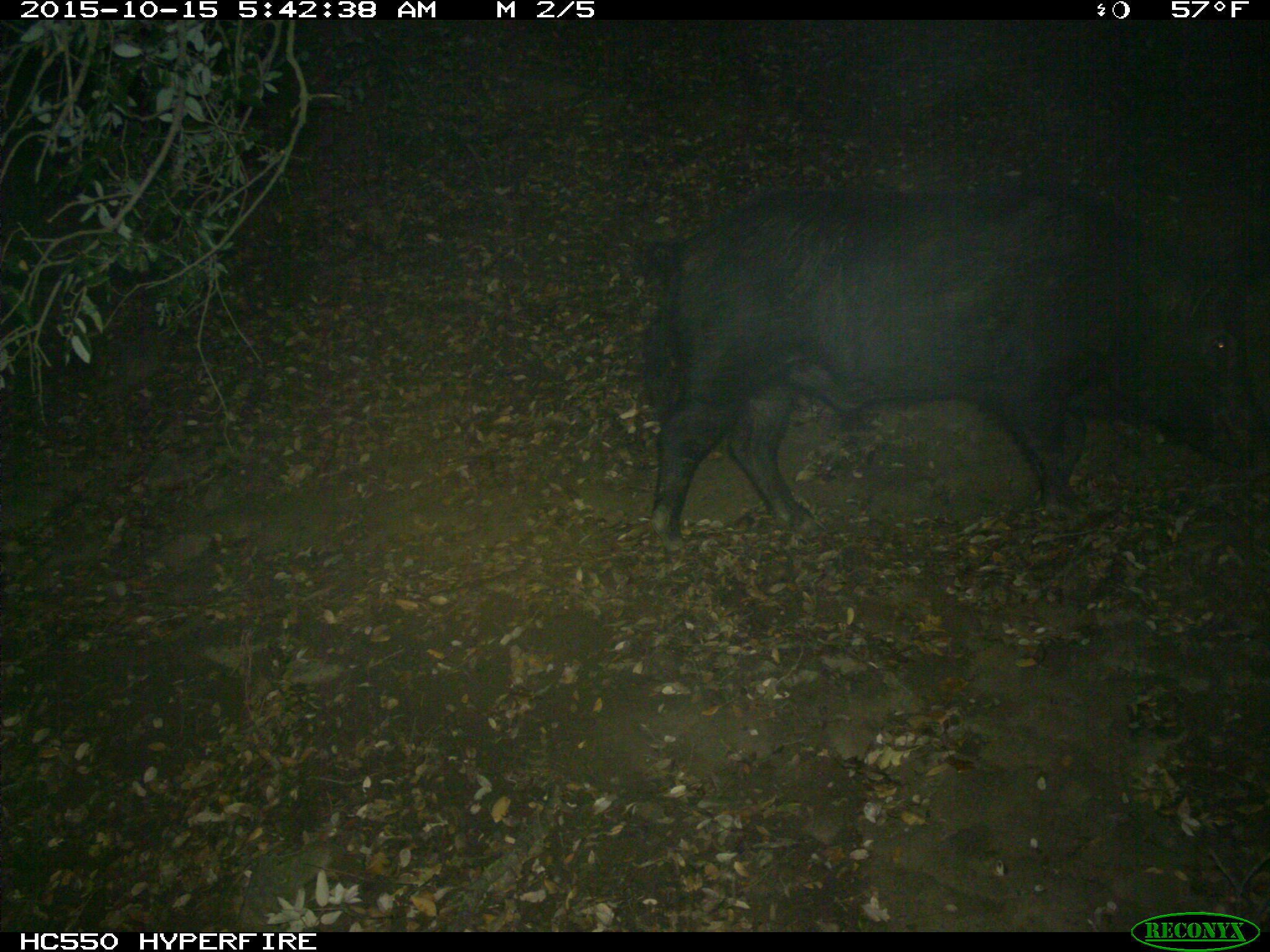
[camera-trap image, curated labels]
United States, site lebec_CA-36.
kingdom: Animalia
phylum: Chordata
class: Mammalia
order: Artiodactyla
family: Suidae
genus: Sus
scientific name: Sus scrofa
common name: wild boar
Sus scrofa (wild boar).